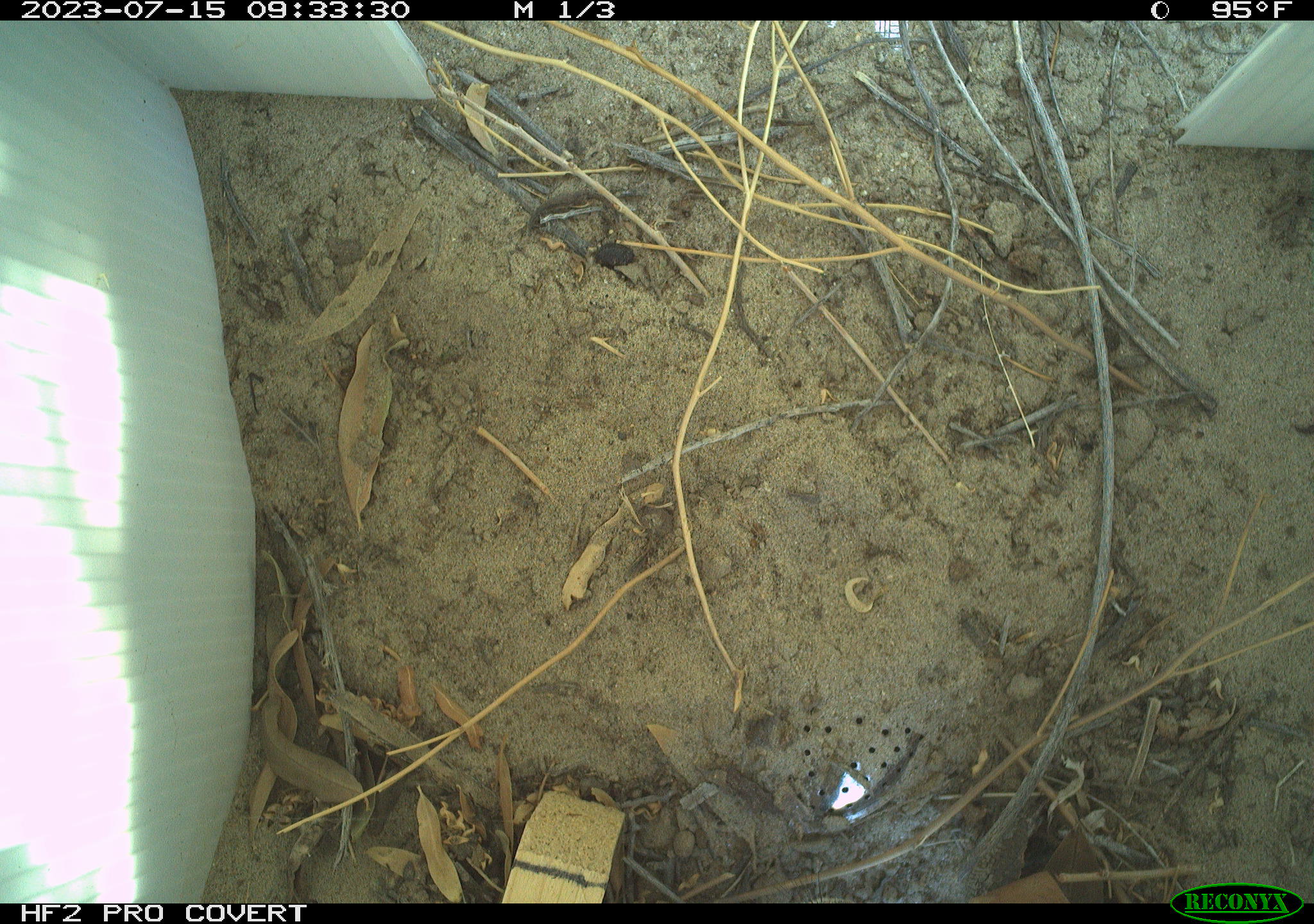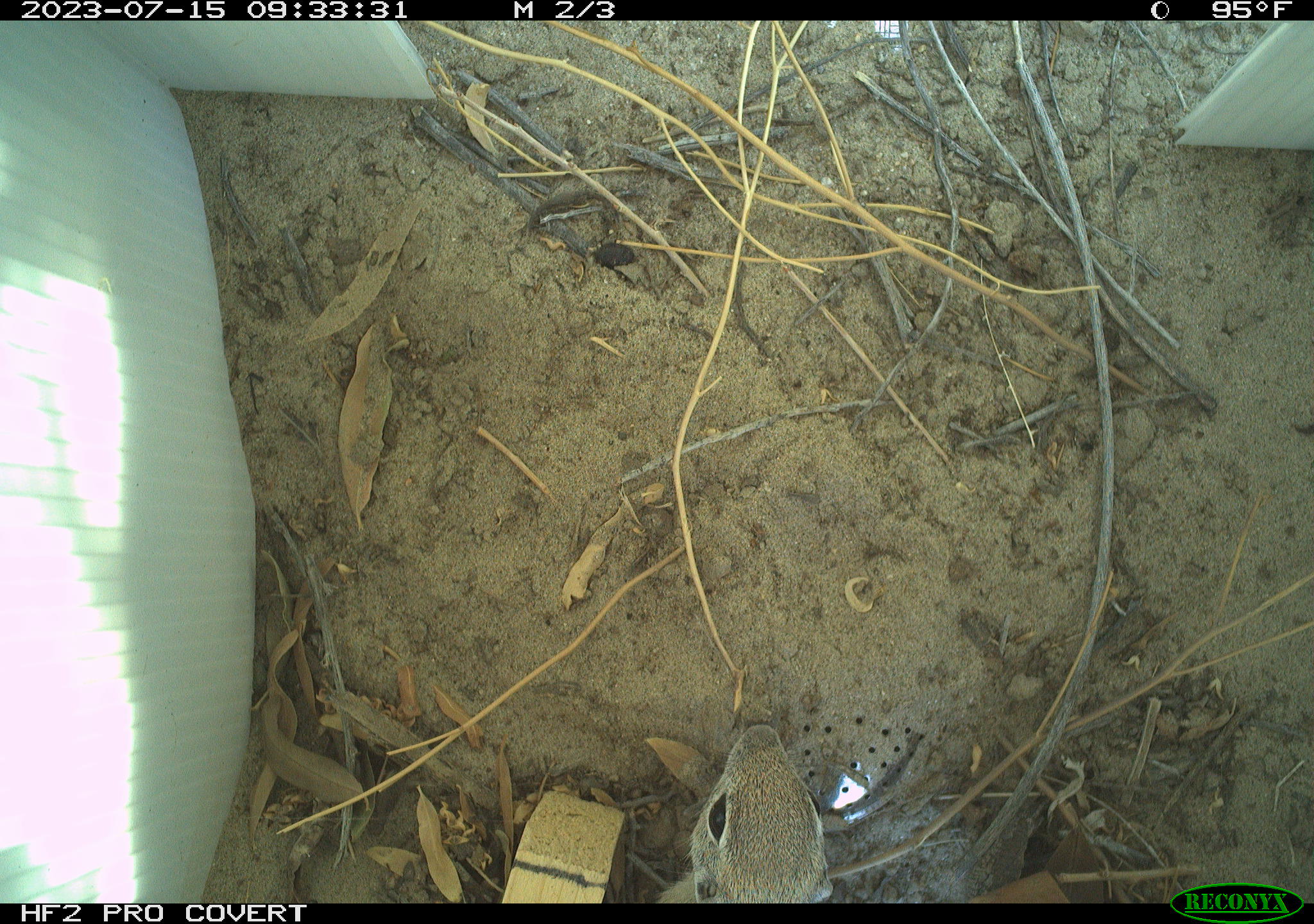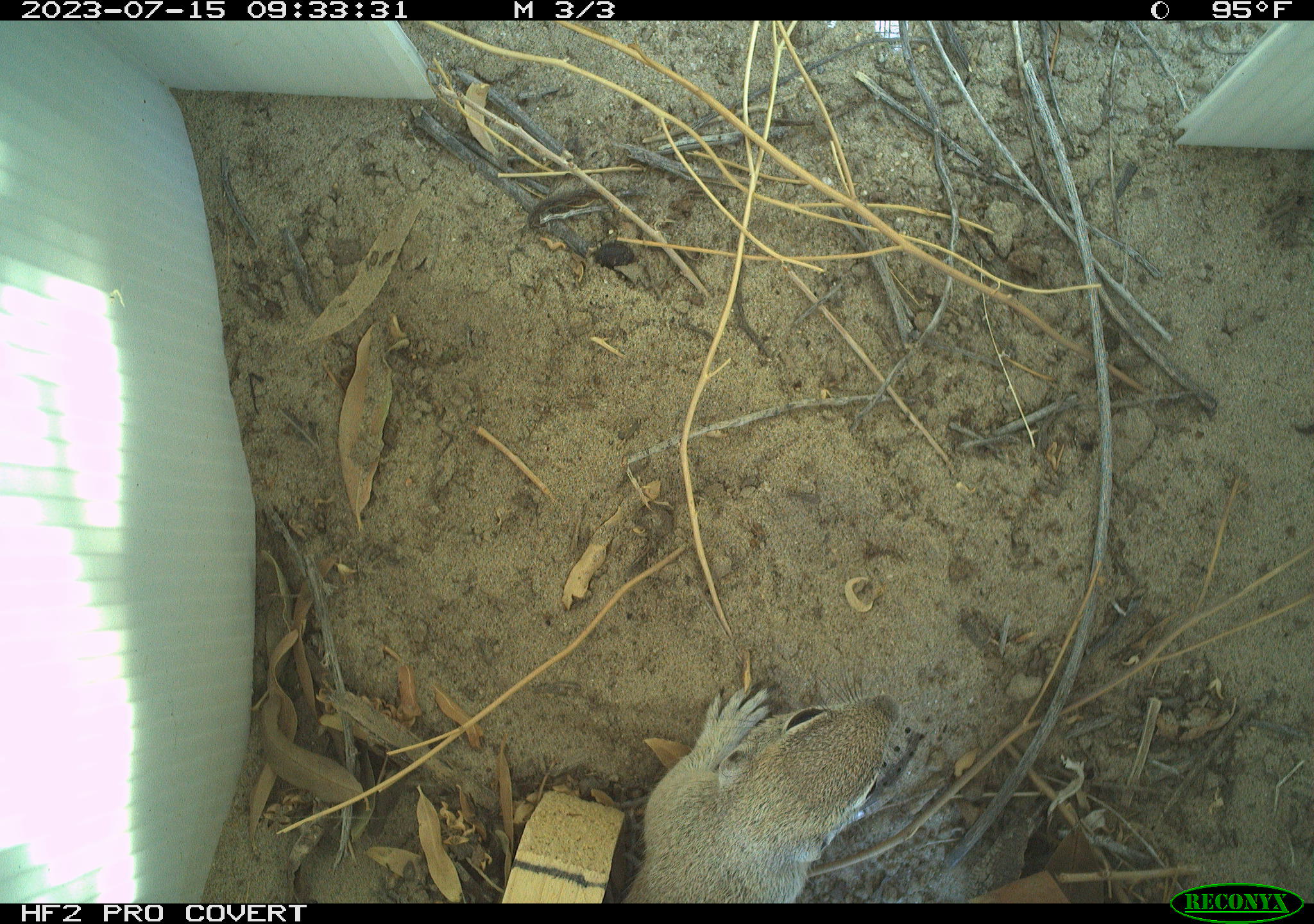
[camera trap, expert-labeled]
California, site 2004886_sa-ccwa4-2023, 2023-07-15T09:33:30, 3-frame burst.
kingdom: Animalia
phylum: Chordata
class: Mammalia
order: Rodentia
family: Sciuridae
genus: Xerospermophilus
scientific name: Xerospermophilus tereticaudus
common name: round-tailed ground squirrel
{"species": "round-tailed ground squirrel (Xerospermophilus tereticaudus)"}